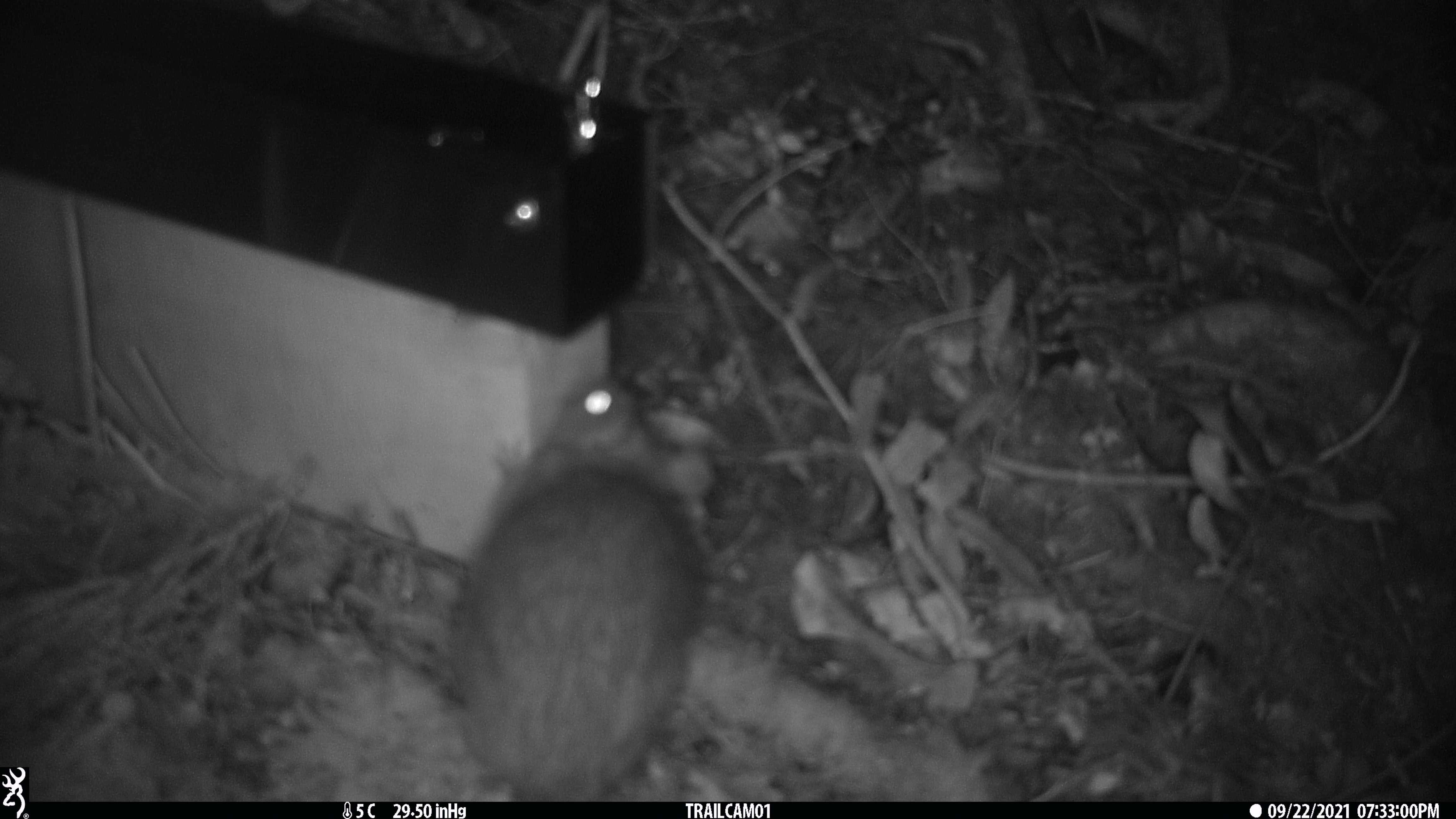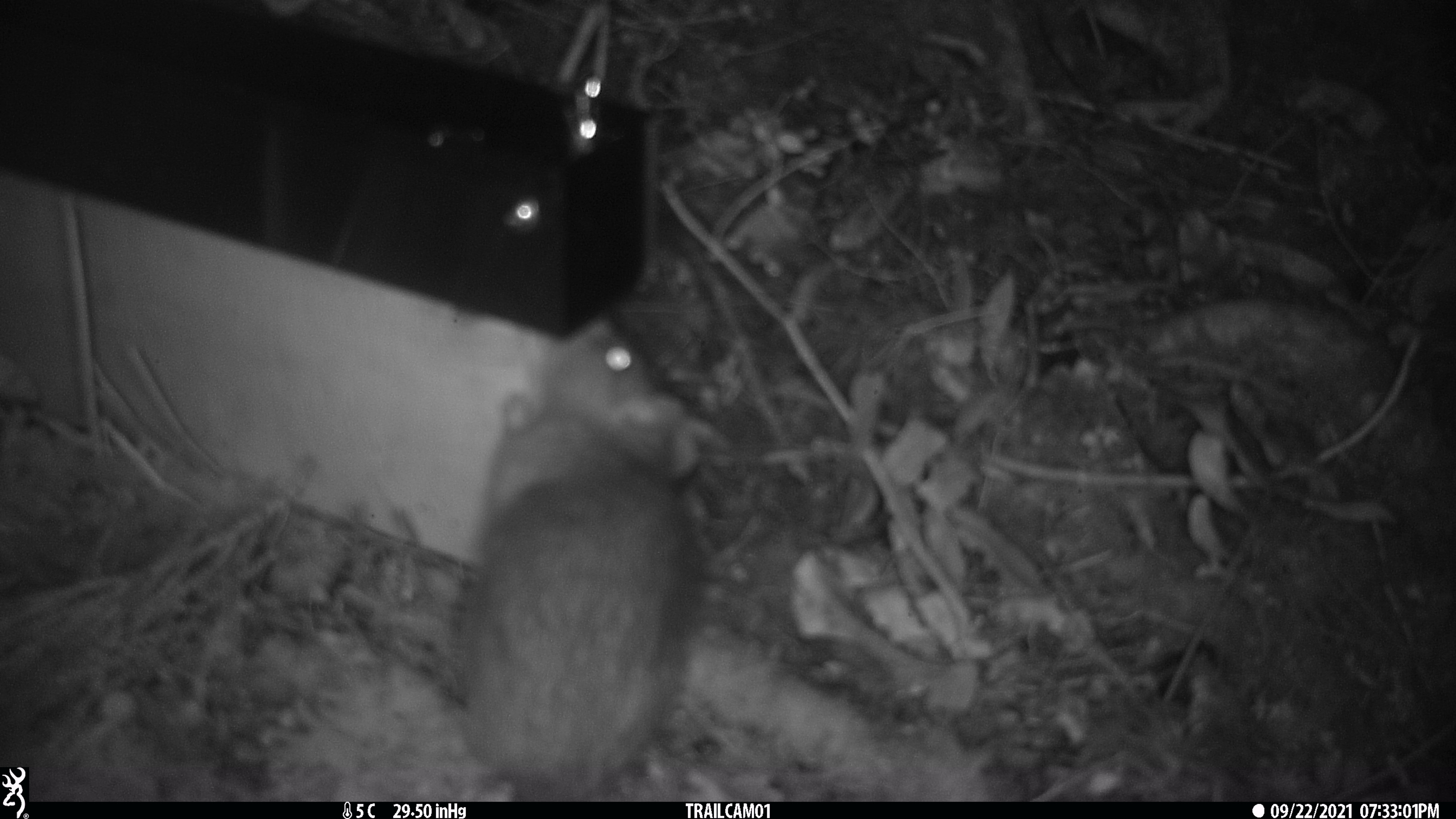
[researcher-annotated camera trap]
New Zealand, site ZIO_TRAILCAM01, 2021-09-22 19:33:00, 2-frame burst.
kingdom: Animalia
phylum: Chordata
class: Mammalia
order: Rodentia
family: Muridae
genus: Rattus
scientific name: Rattus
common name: rat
Rat (Rattus).